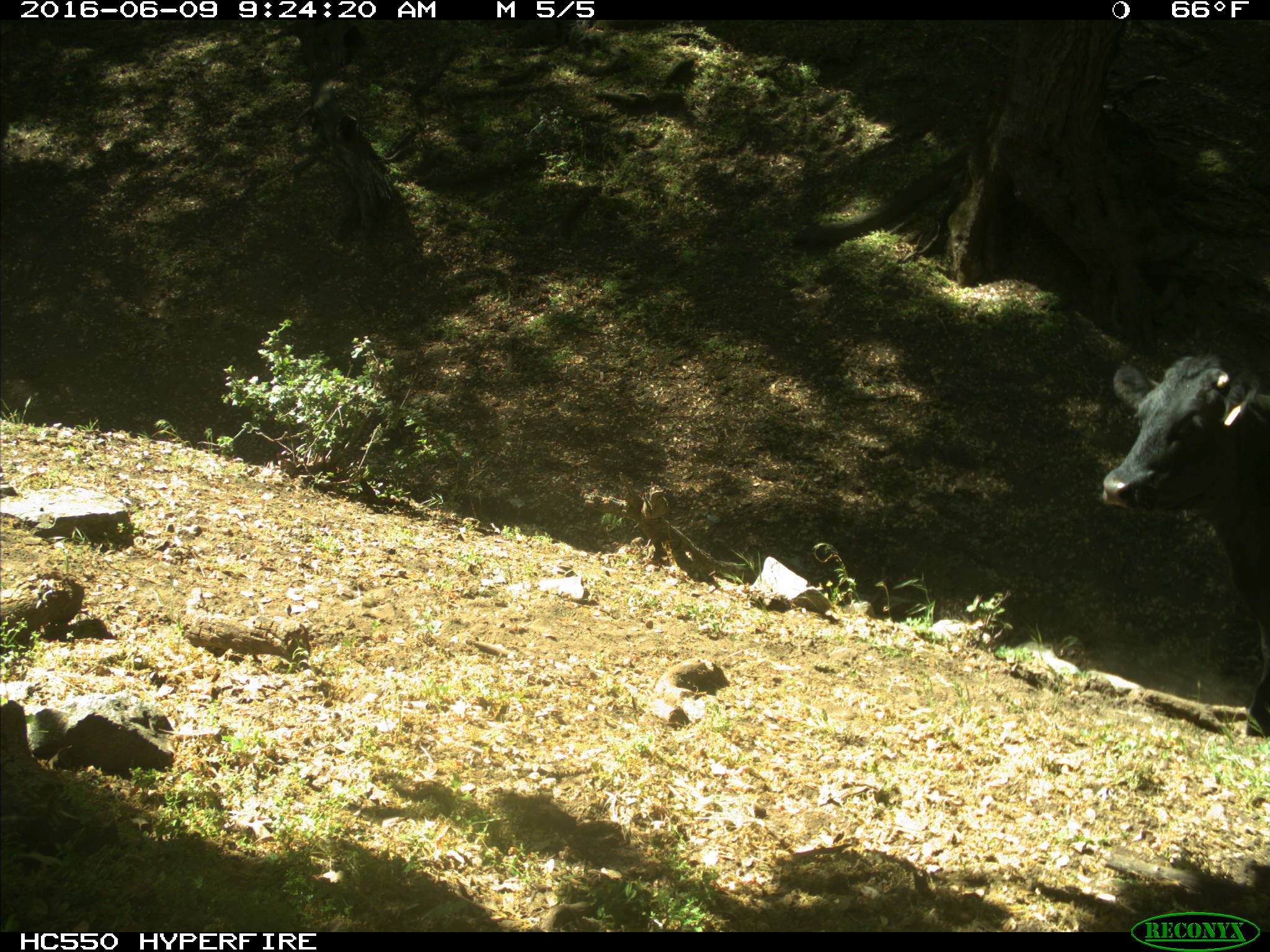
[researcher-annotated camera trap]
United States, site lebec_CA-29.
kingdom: Animalia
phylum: Chordata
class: Mammalia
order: Artiodactyla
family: Bovidae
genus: Bos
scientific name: Bos taurus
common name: domestic cow